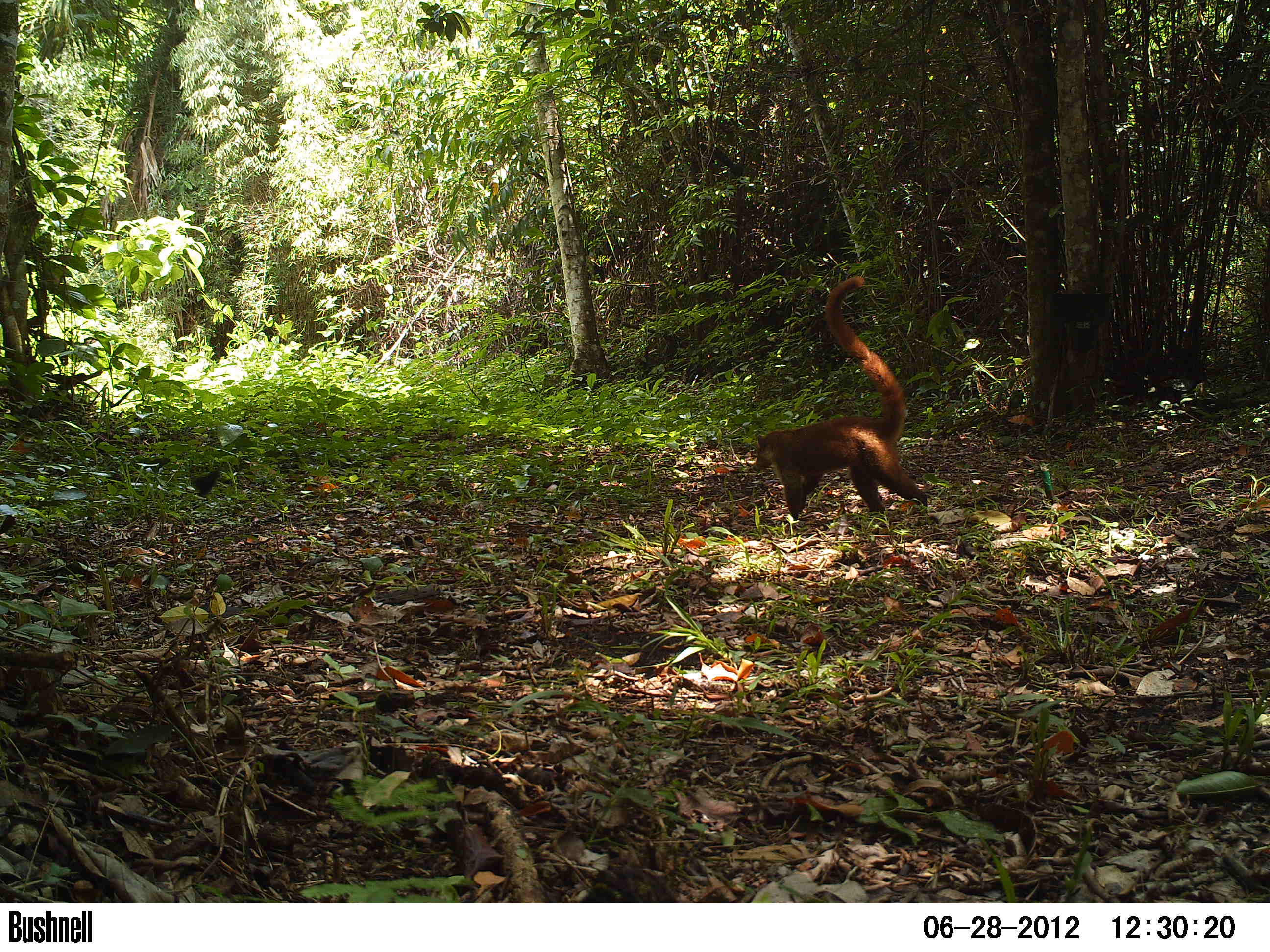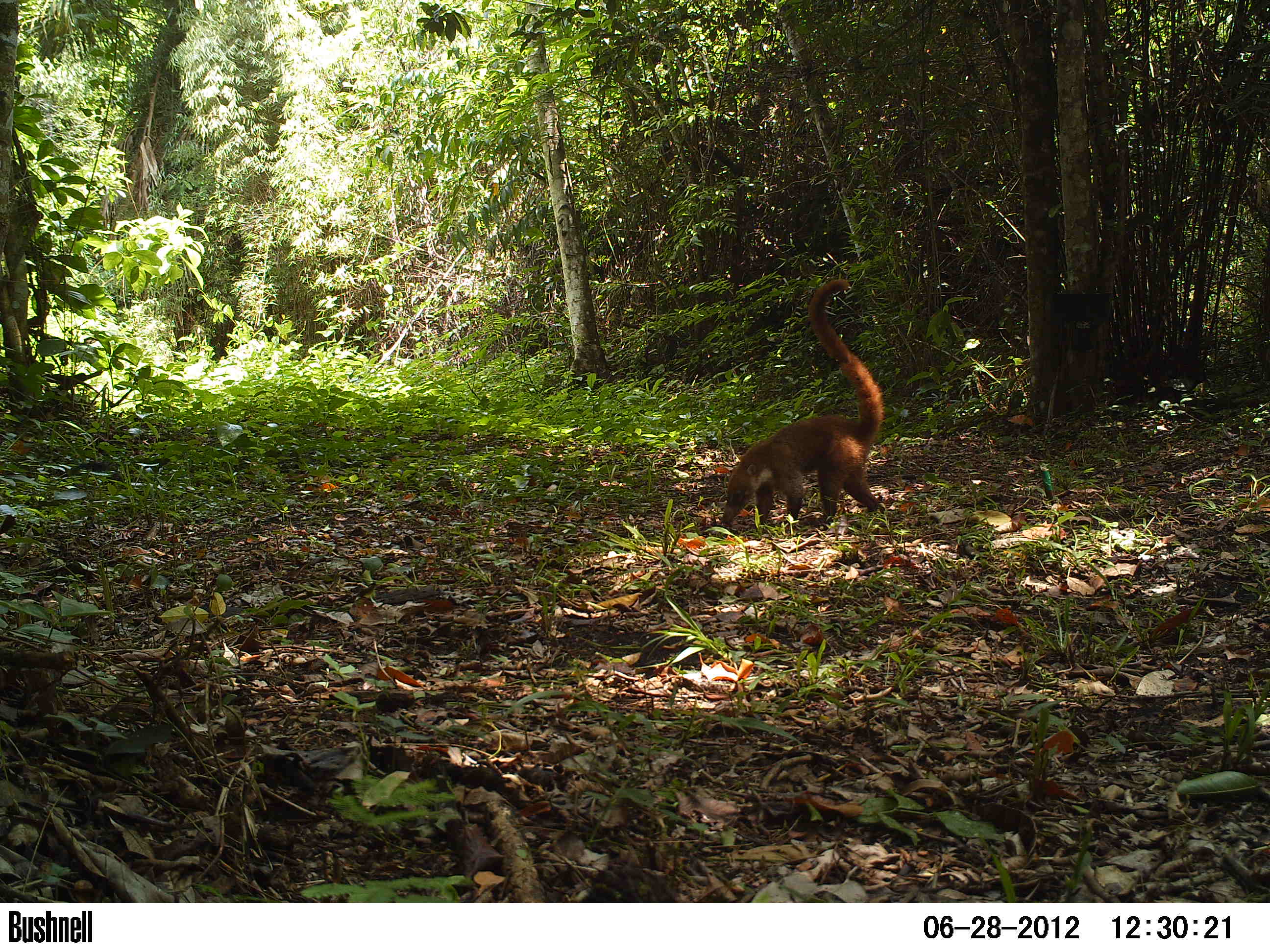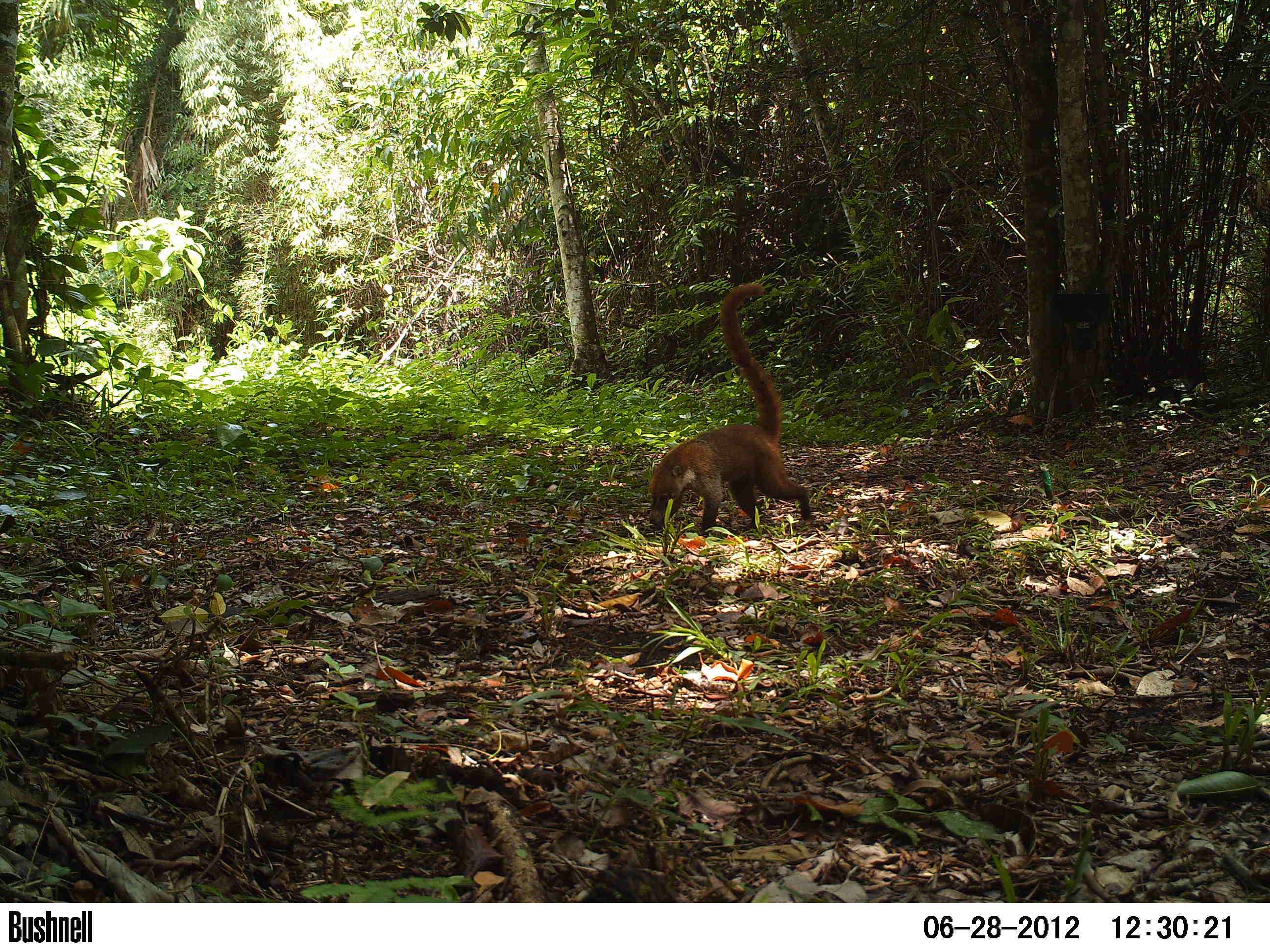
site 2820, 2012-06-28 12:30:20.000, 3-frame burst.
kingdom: Animalia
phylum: Chordata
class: Mammalia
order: Carnivora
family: Procyonidae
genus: Nasua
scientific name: Nasua narica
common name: white-nosed coati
Nasua narica (white-nosed coati), count 1, age adult.